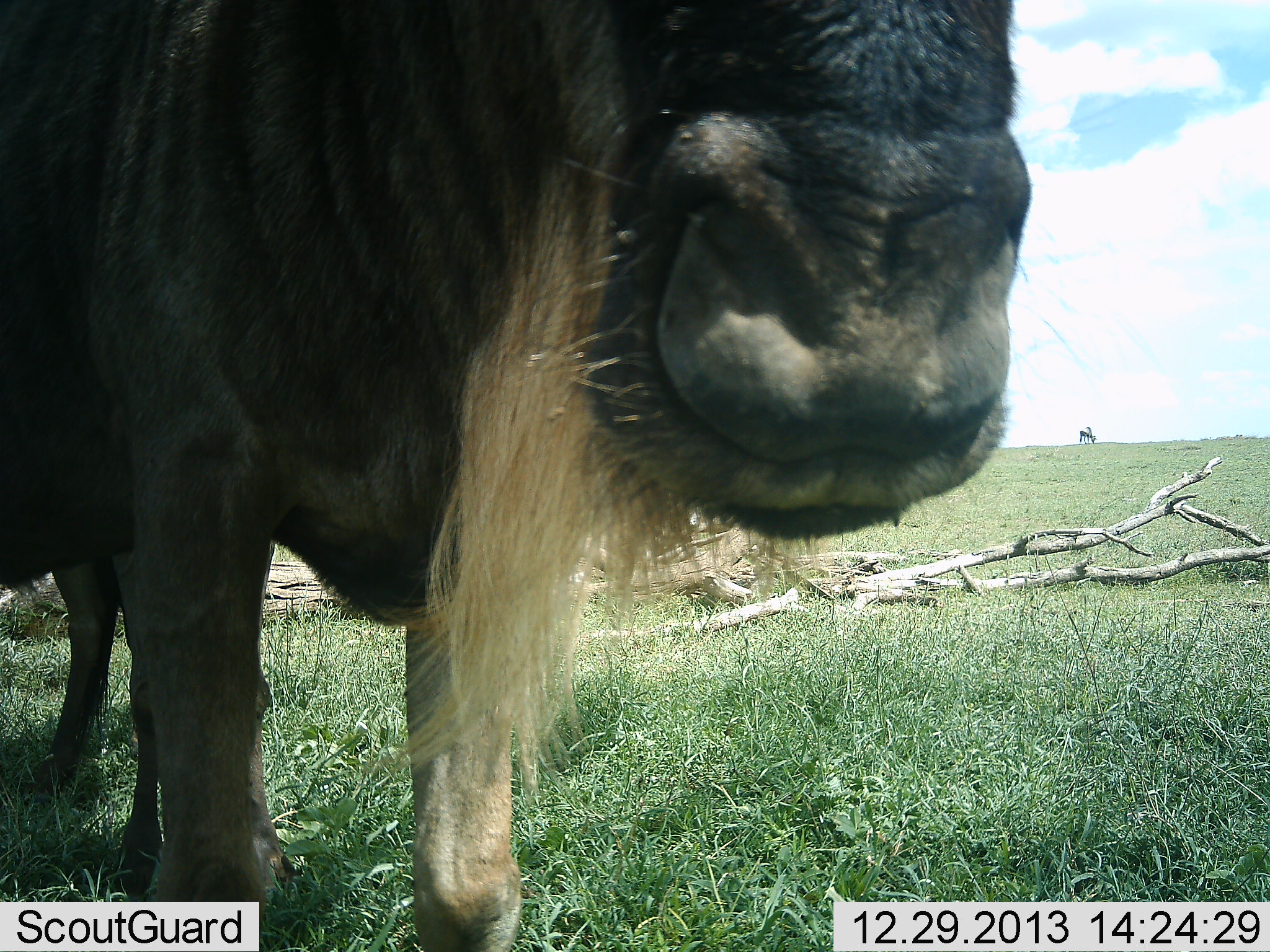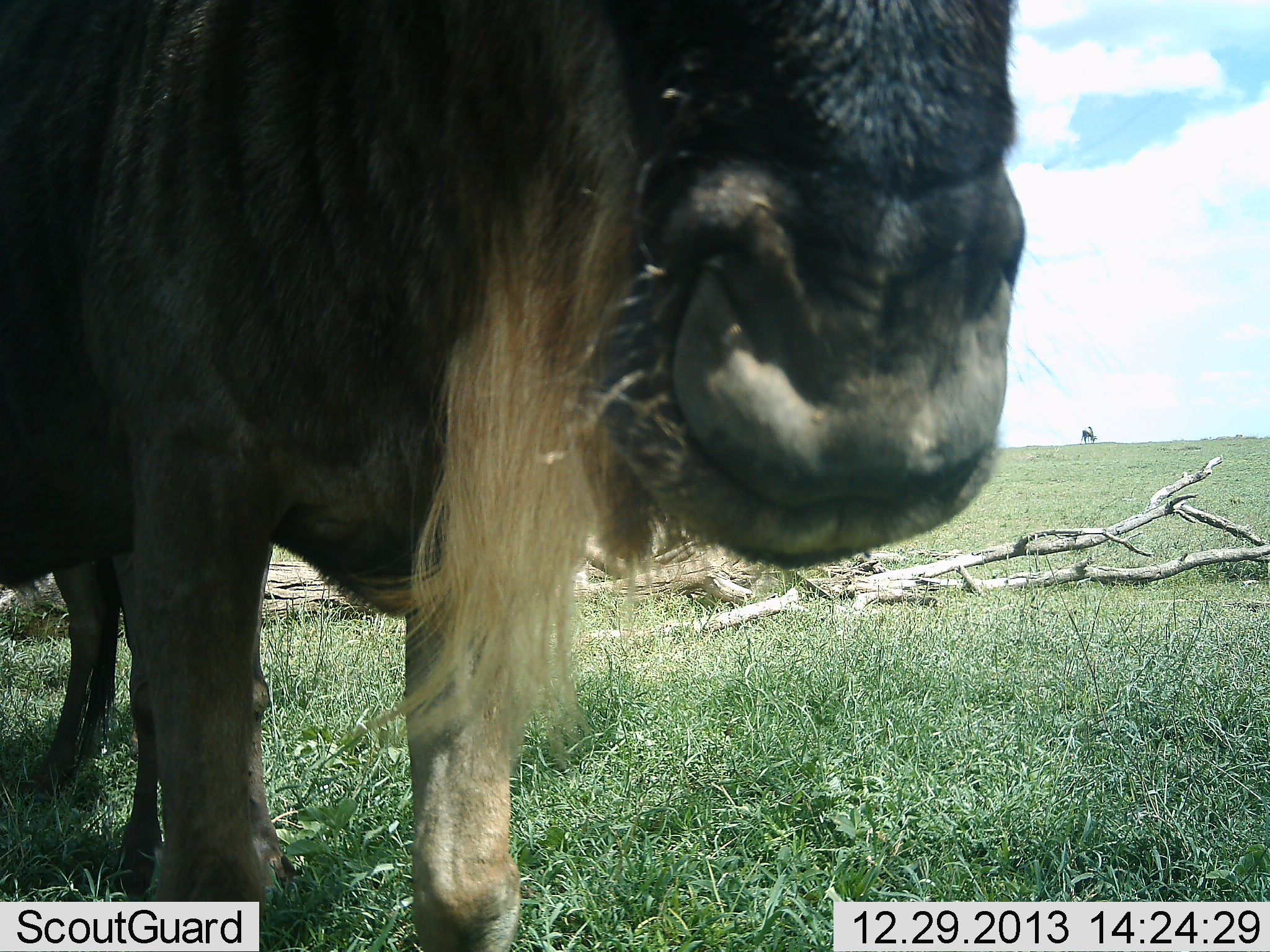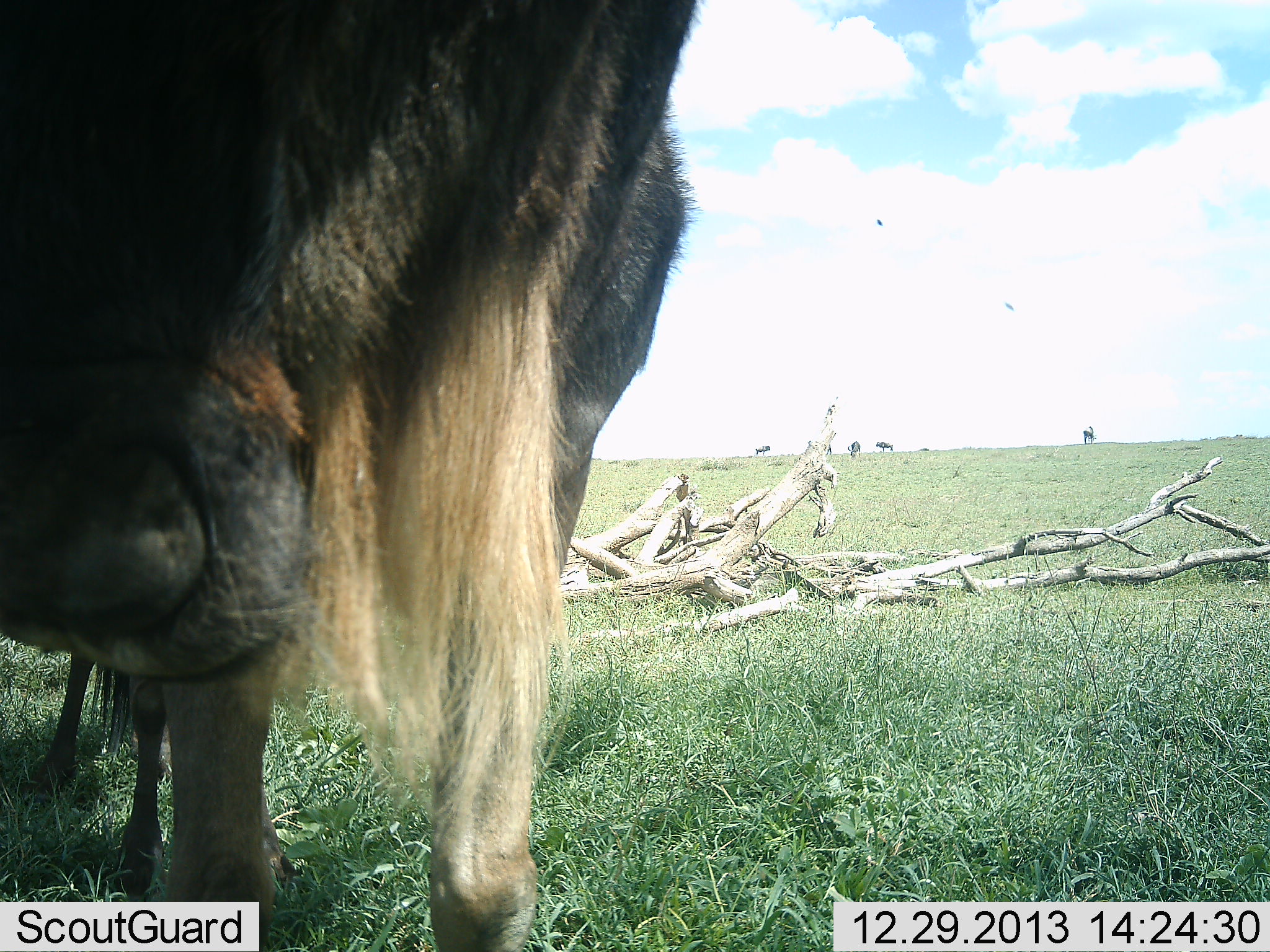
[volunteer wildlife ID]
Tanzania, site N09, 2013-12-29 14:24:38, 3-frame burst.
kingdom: Animalia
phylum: Chordata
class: Mammalia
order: Artiodactyla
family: Bovidae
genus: Connochaetes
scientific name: Connochaetes taurinus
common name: blue wildebeest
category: wildebeest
Wildebeest (blue wildebeest) (Connochaetes taurinus), count 6. Behavior (volunteer vote fractions): standing 90%, resting 0%, moving 0%, interacting 20%. Young present (vote fraction): 10%. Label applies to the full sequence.